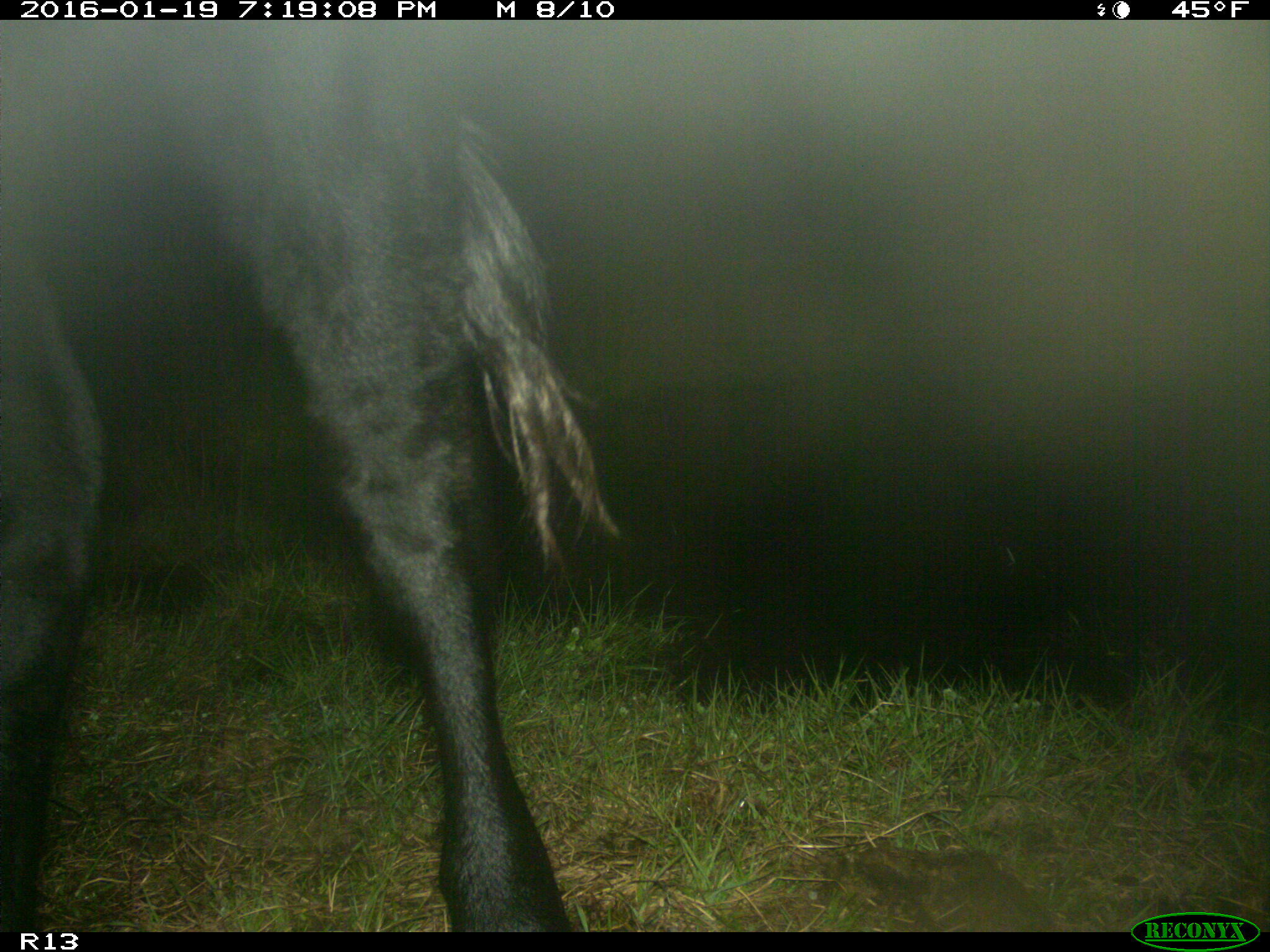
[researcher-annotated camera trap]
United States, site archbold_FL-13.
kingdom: Animalia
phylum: Chordata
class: Mammalia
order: Artiodactyla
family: Bovidae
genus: Bos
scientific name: Bos taurus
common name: domestic cow